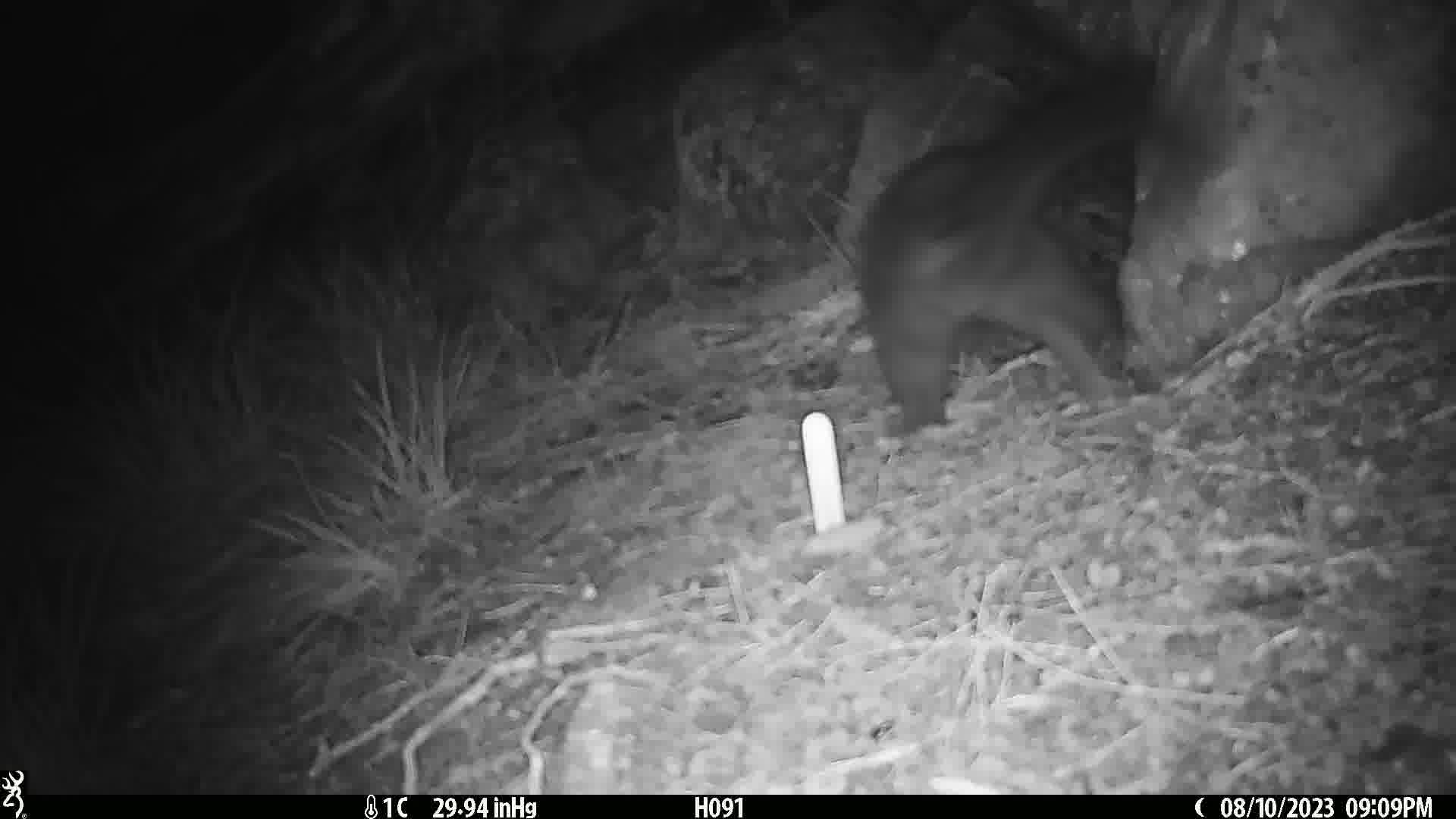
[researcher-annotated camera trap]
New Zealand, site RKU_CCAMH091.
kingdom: Animalia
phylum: Chordata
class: Mammalia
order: Diprotodontia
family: Phalangeridae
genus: Trichosurus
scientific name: Trichosurus vulpecula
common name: common brushtail possum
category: possum